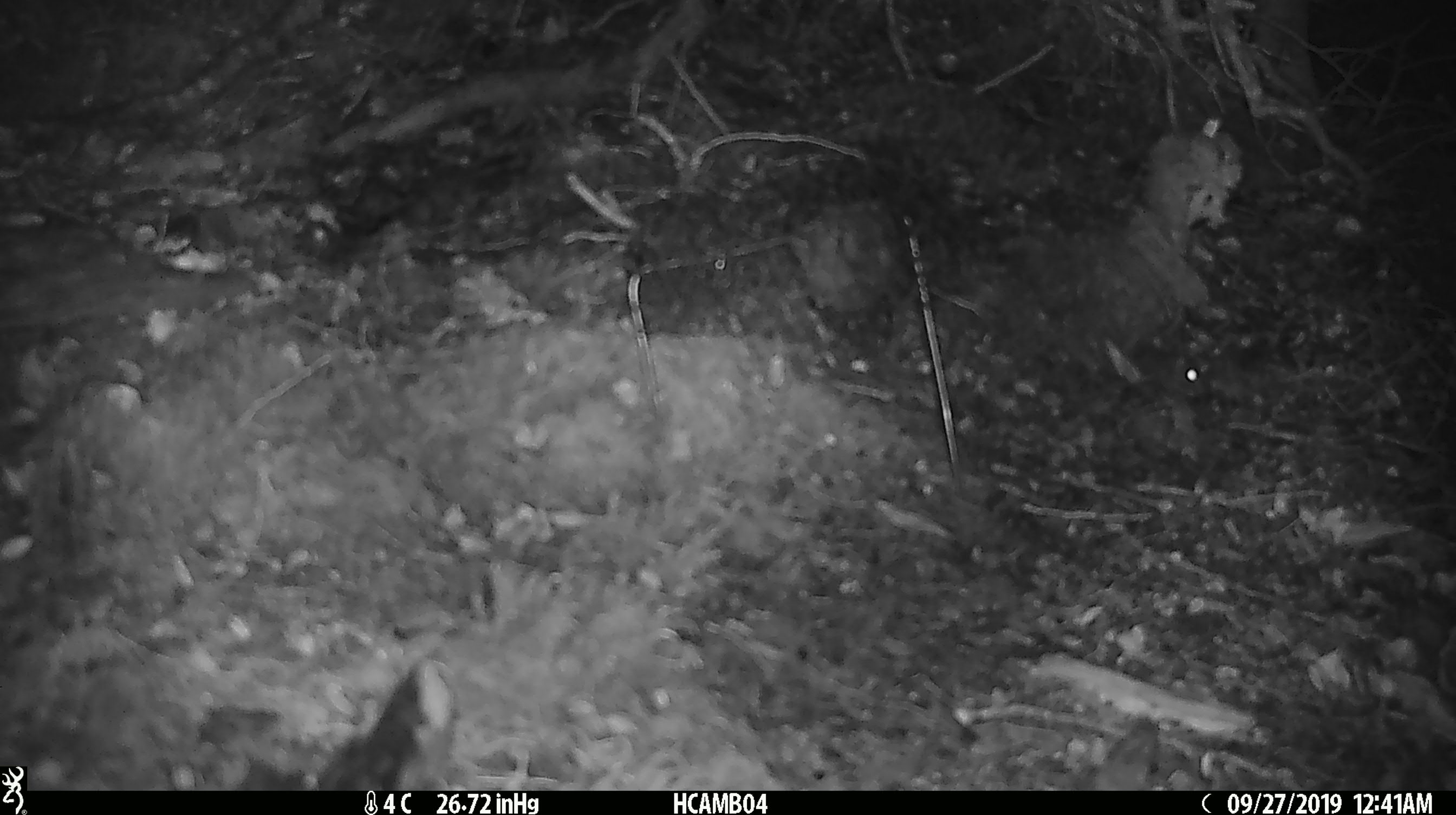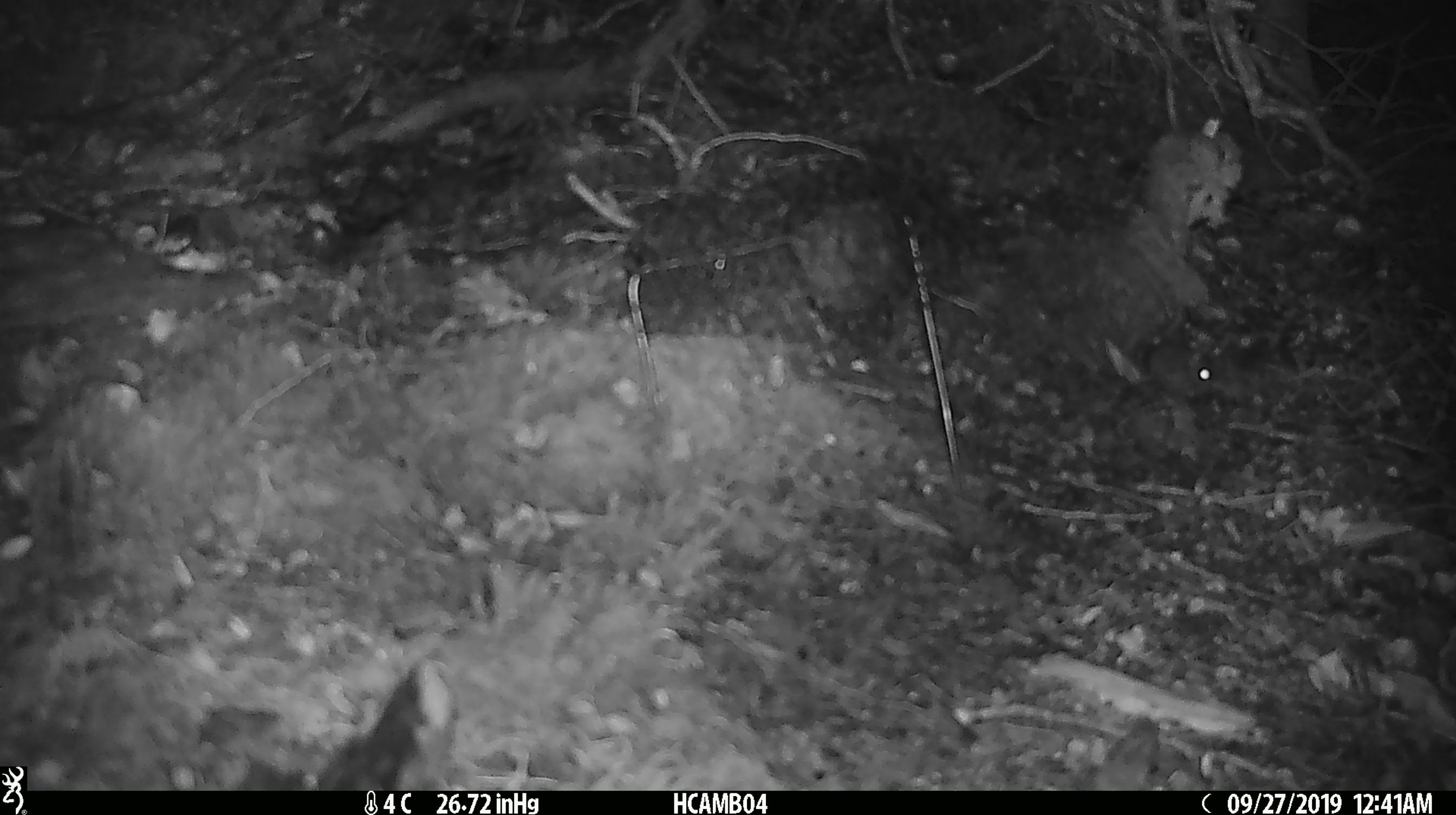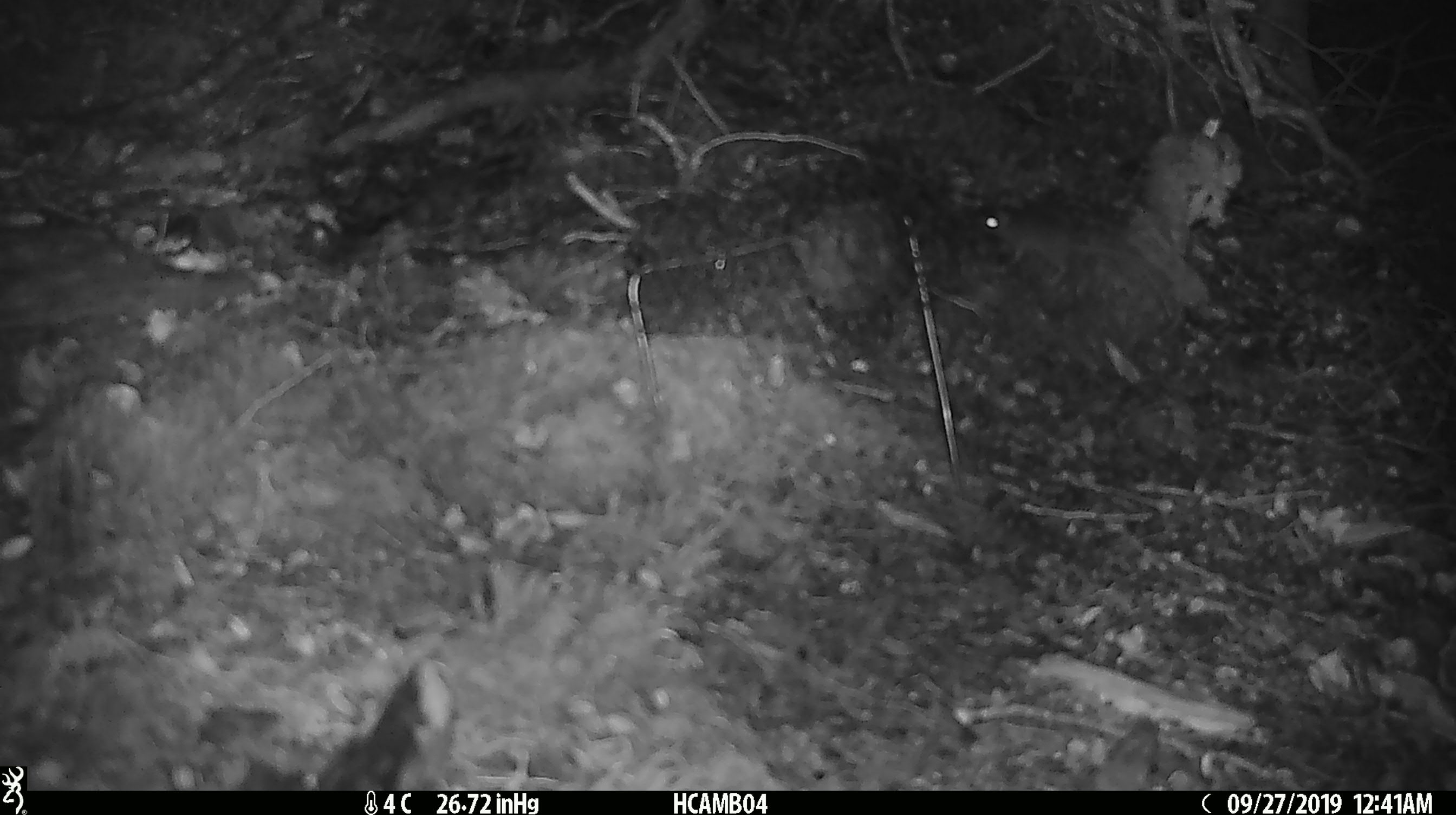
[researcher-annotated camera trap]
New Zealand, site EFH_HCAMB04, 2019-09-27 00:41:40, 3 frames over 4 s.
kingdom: Animalia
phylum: Chordata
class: Mammalia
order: Rodentia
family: Muridae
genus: Mus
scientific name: Mus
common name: mouse